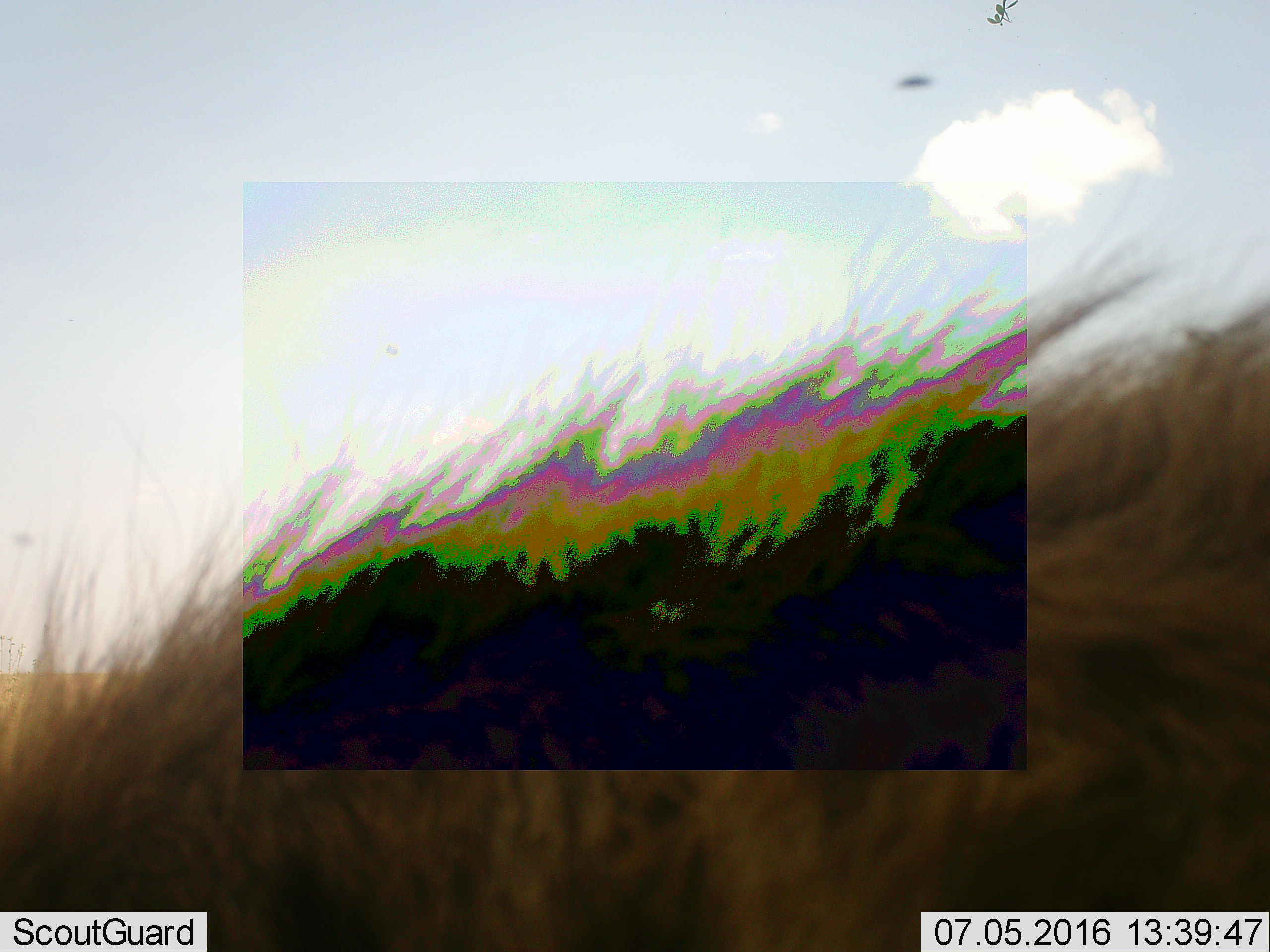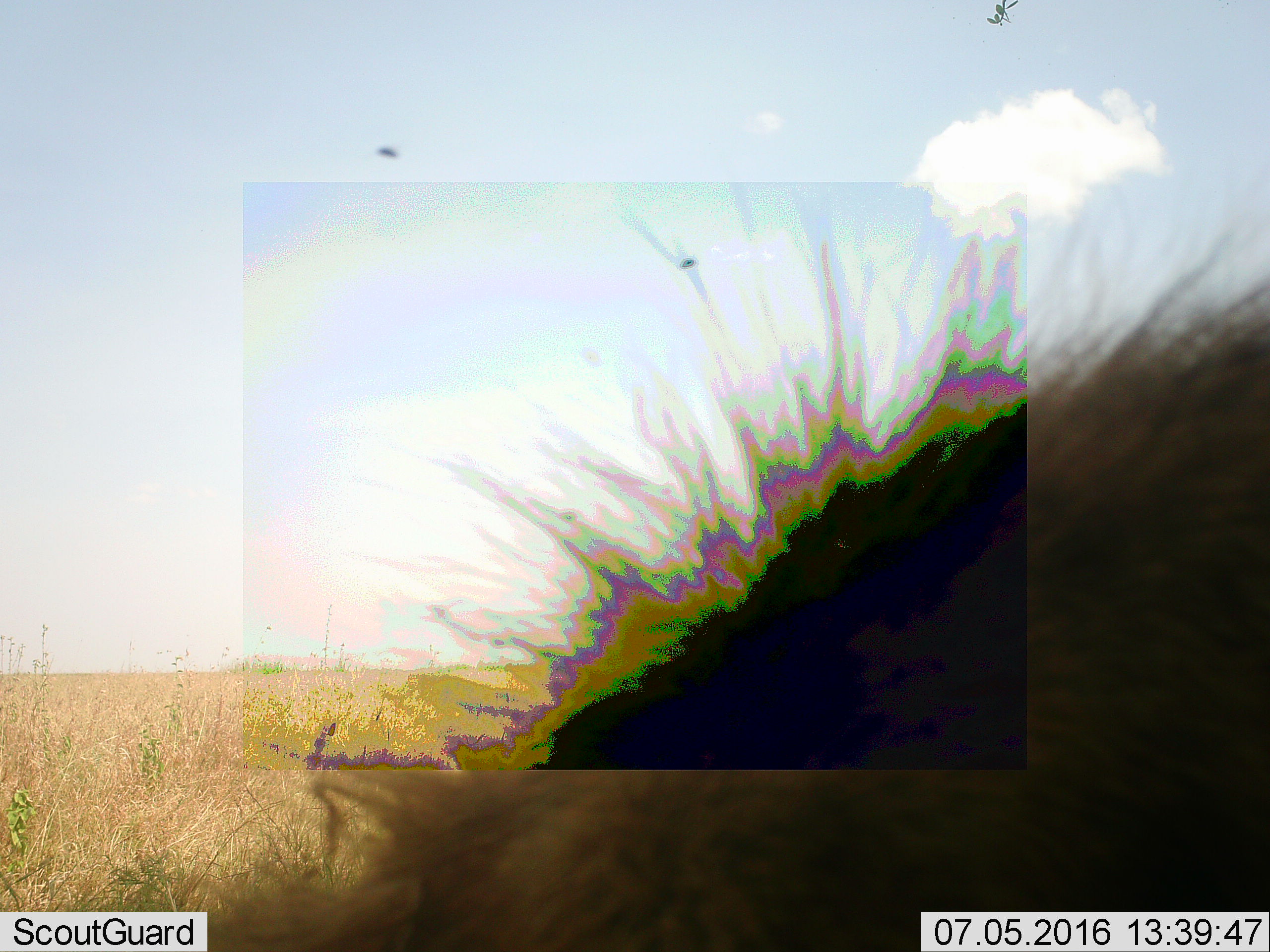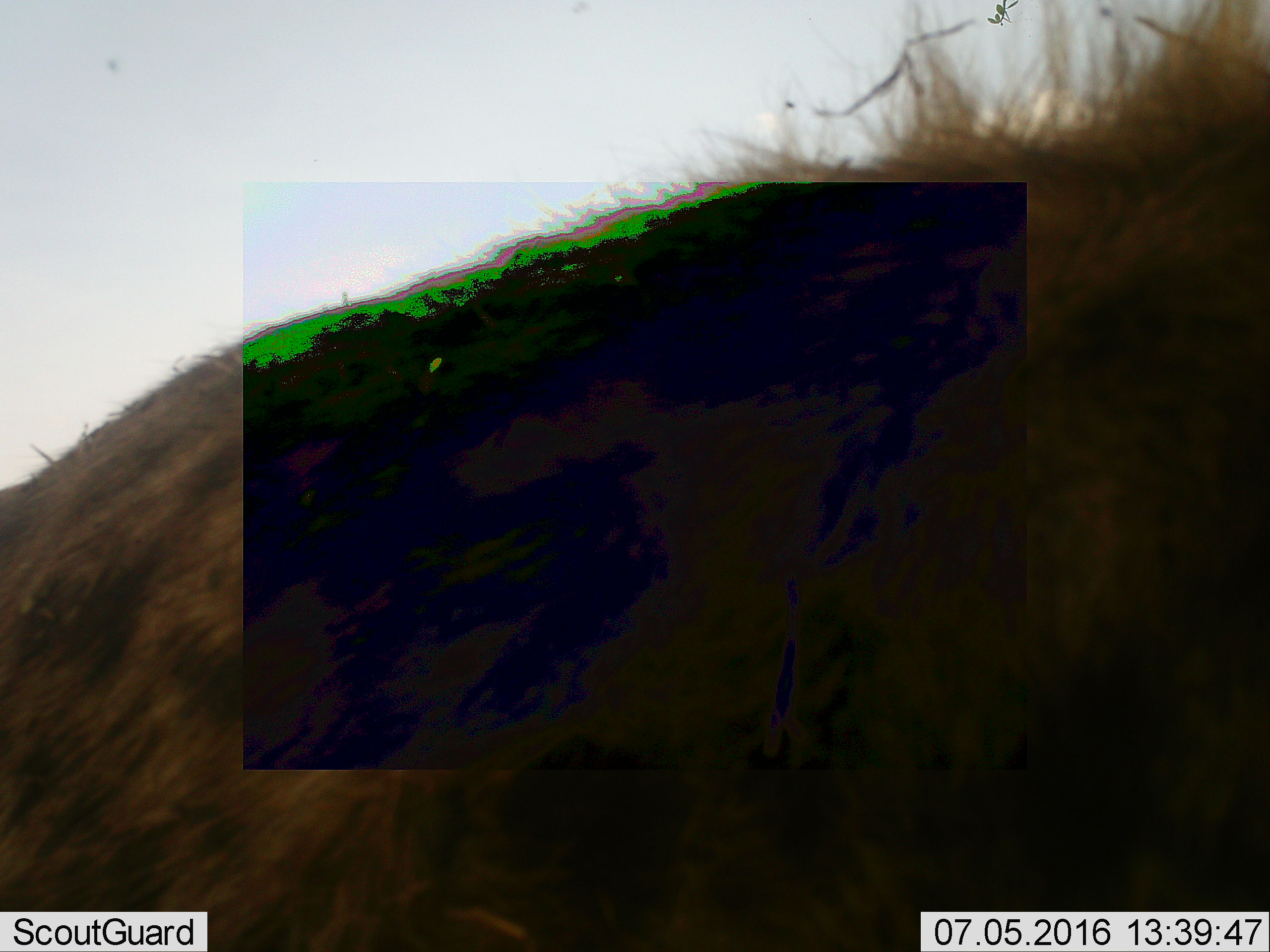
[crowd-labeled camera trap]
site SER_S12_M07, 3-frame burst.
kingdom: Animalia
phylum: Chordata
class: Mammalia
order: Carnivora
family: Hyaenidae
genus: Crocuta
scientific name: Crocuta crocuta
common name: spotted hyena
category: hyenaspotted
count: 1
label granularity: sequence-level